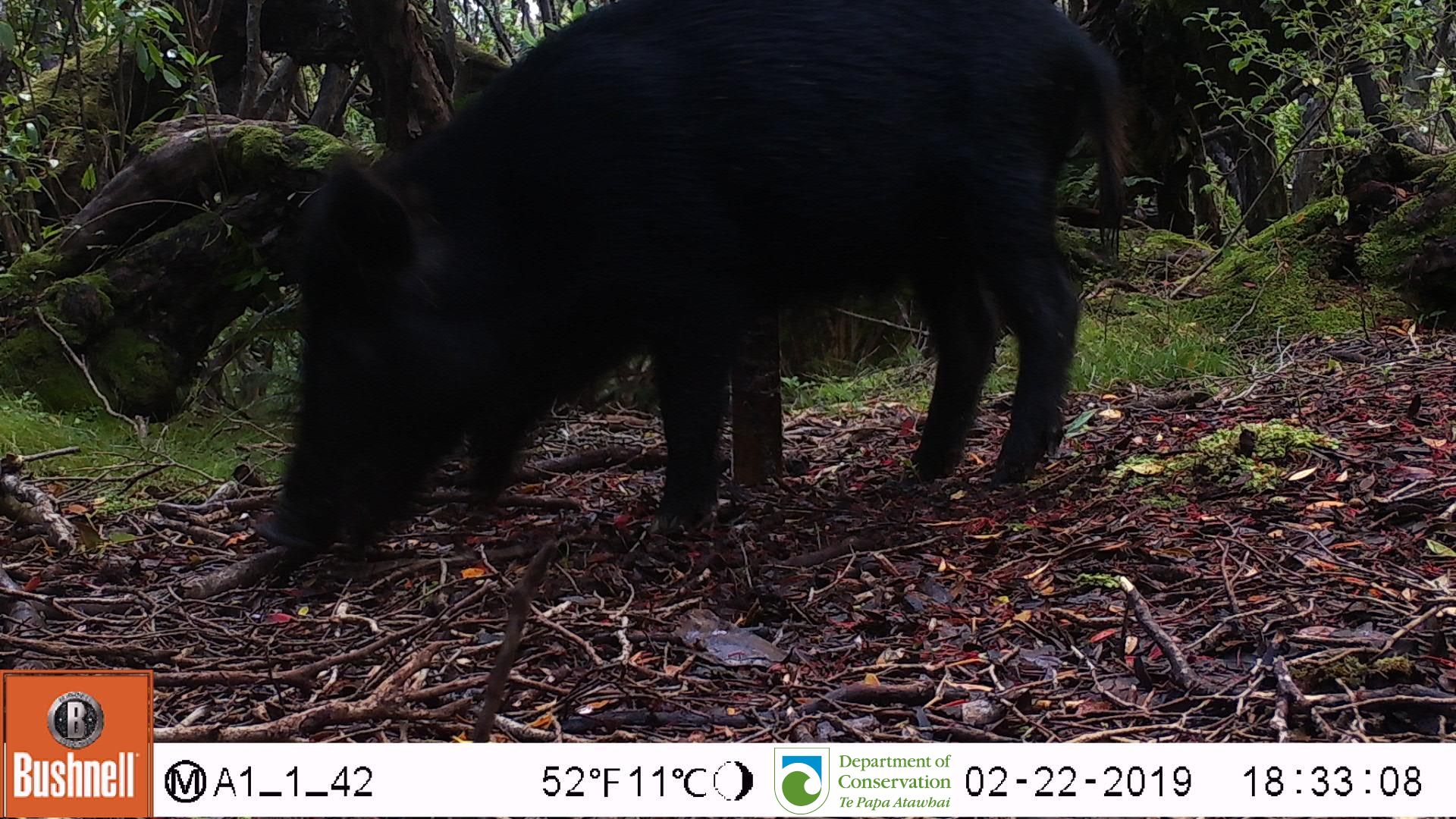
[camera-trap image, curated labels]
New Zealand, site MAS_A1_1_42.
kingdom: Animalia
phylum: Chordata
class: Mammalia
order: Artiodactyla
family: Suidae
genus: Sus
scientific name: Sus scrofa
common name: pig